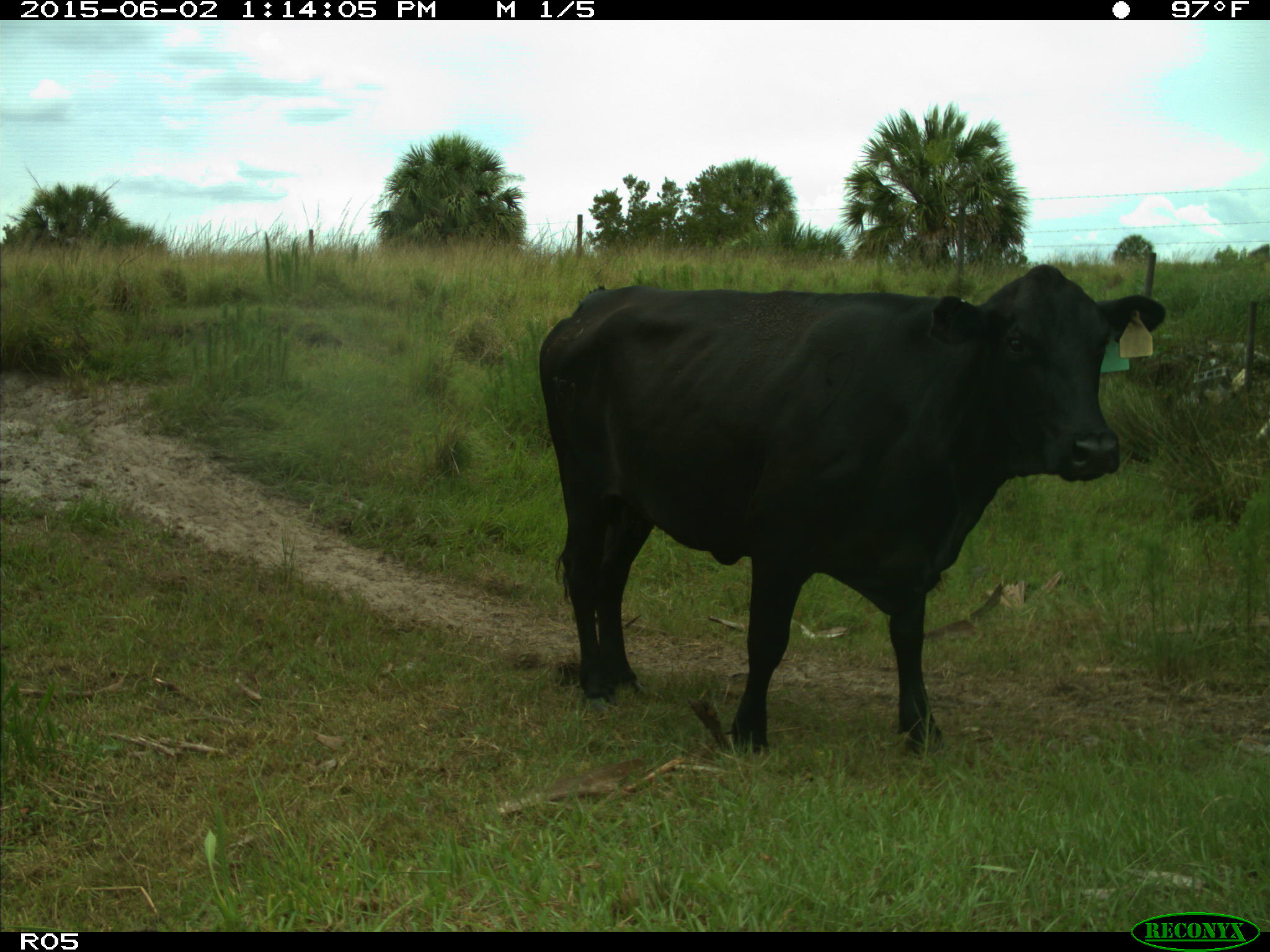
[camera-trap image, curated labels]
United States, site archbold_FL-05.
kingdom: Animalia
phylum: Chordata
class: Mammalia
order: Artiodactyla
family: Bovidae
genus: Bos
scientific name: Bos taurus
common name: domestic cow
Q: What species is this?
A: Bos taurus (domestic cow).